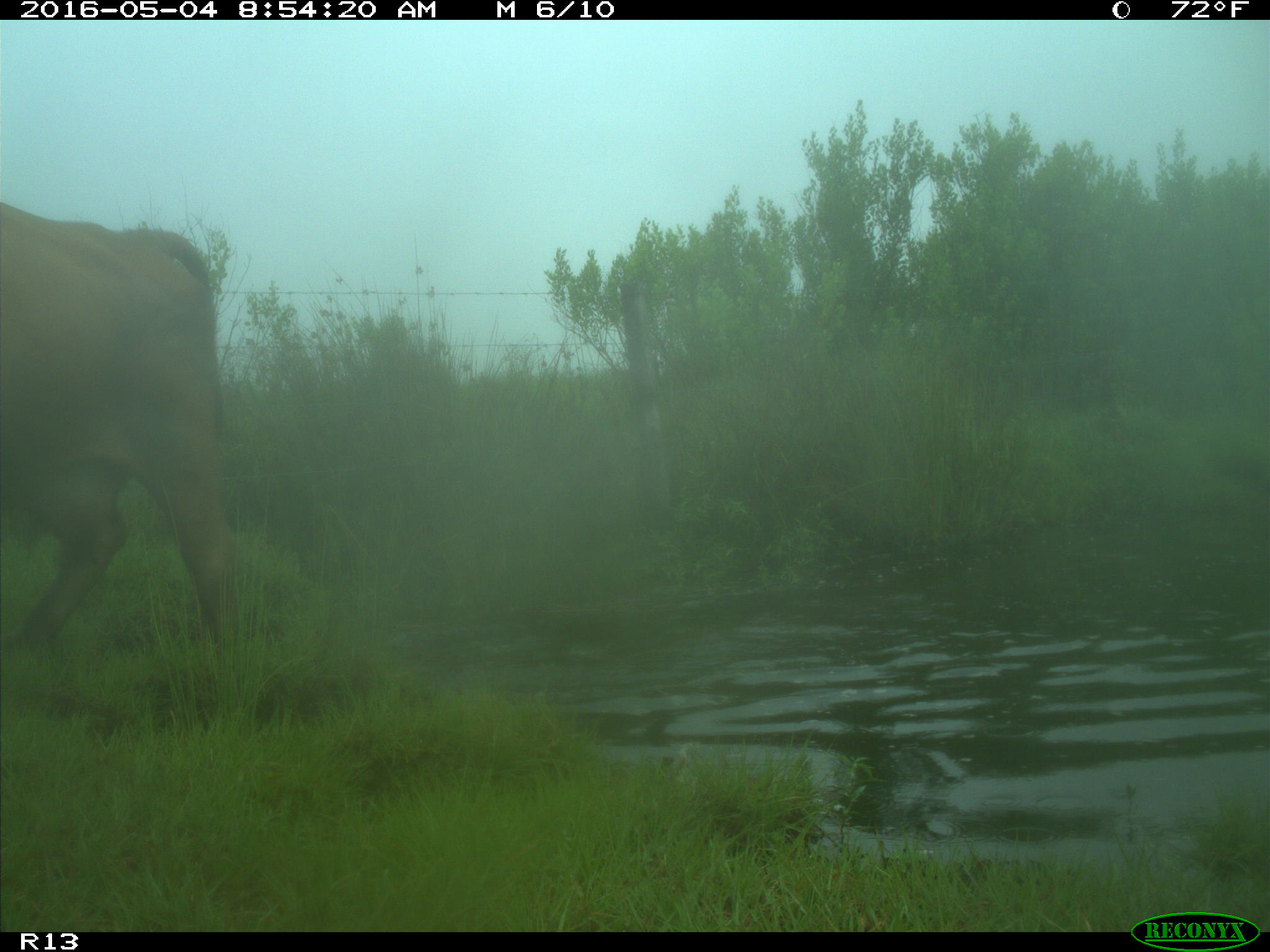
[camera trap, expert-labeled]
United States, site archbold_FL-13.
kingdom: Animalia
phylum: Chordata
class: Mammalia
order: Artiodactyla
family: Bovidae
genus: Bos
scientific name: Bos taurus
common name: domestic cow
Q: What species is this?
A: Bos taurus (domestic cow).